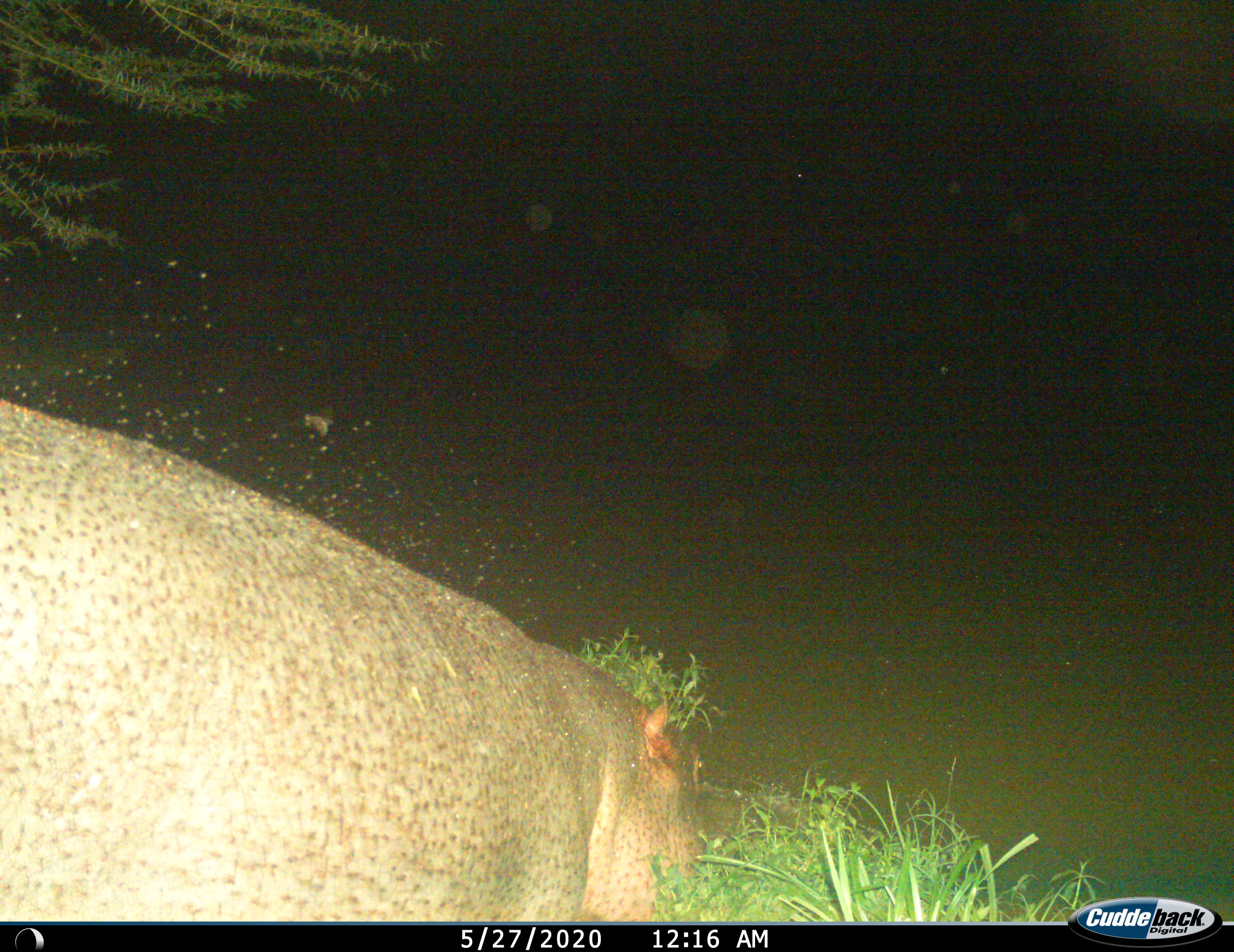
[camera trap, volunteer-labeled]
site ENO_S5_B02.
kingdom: Animalia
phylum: Chordata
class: Mammalia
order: Artiodactyla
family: Hippopotamidae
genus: Hippopotamus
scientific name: Hippopotamus amphibius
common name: hippopotamus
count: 1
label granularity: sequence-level